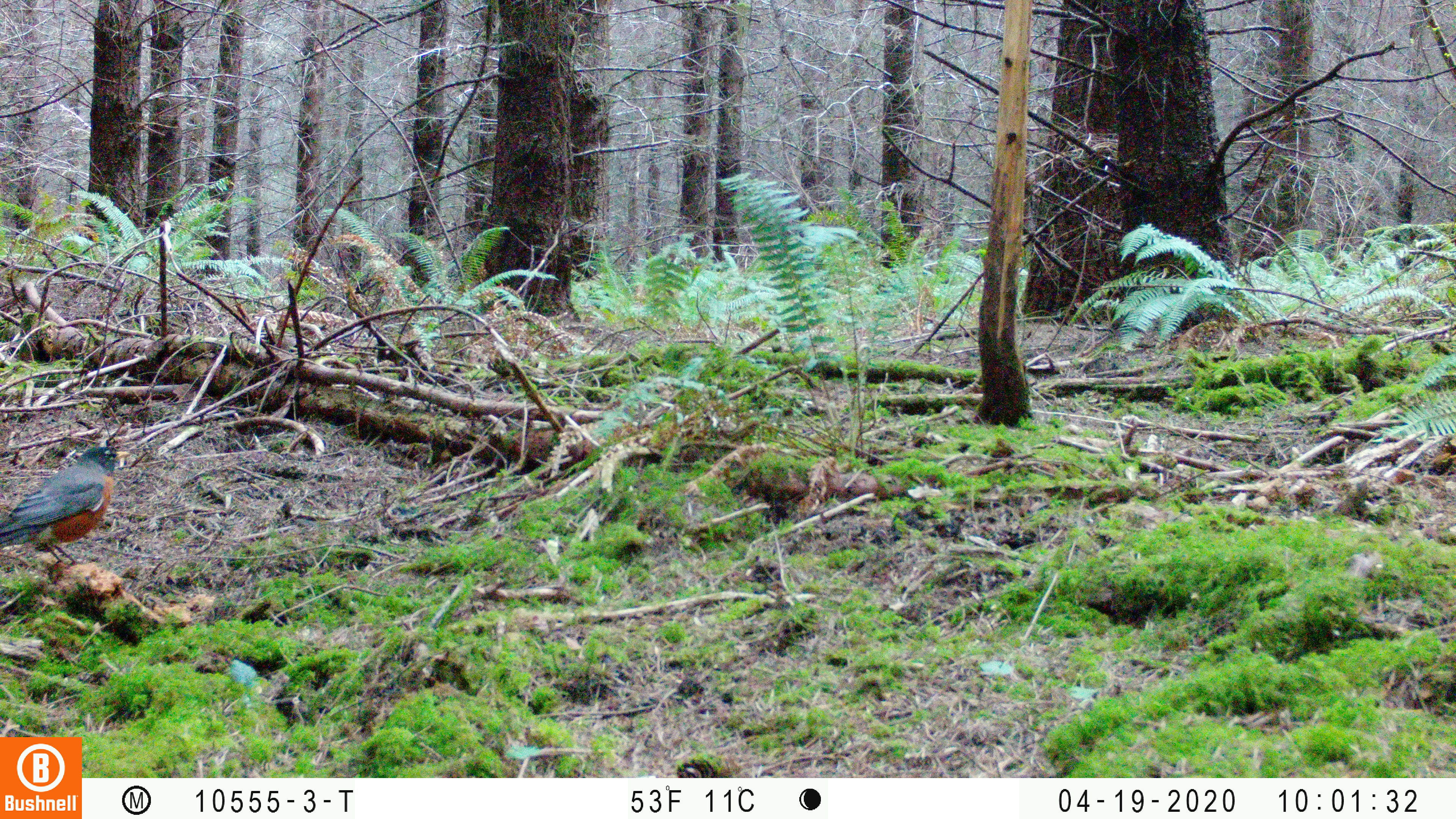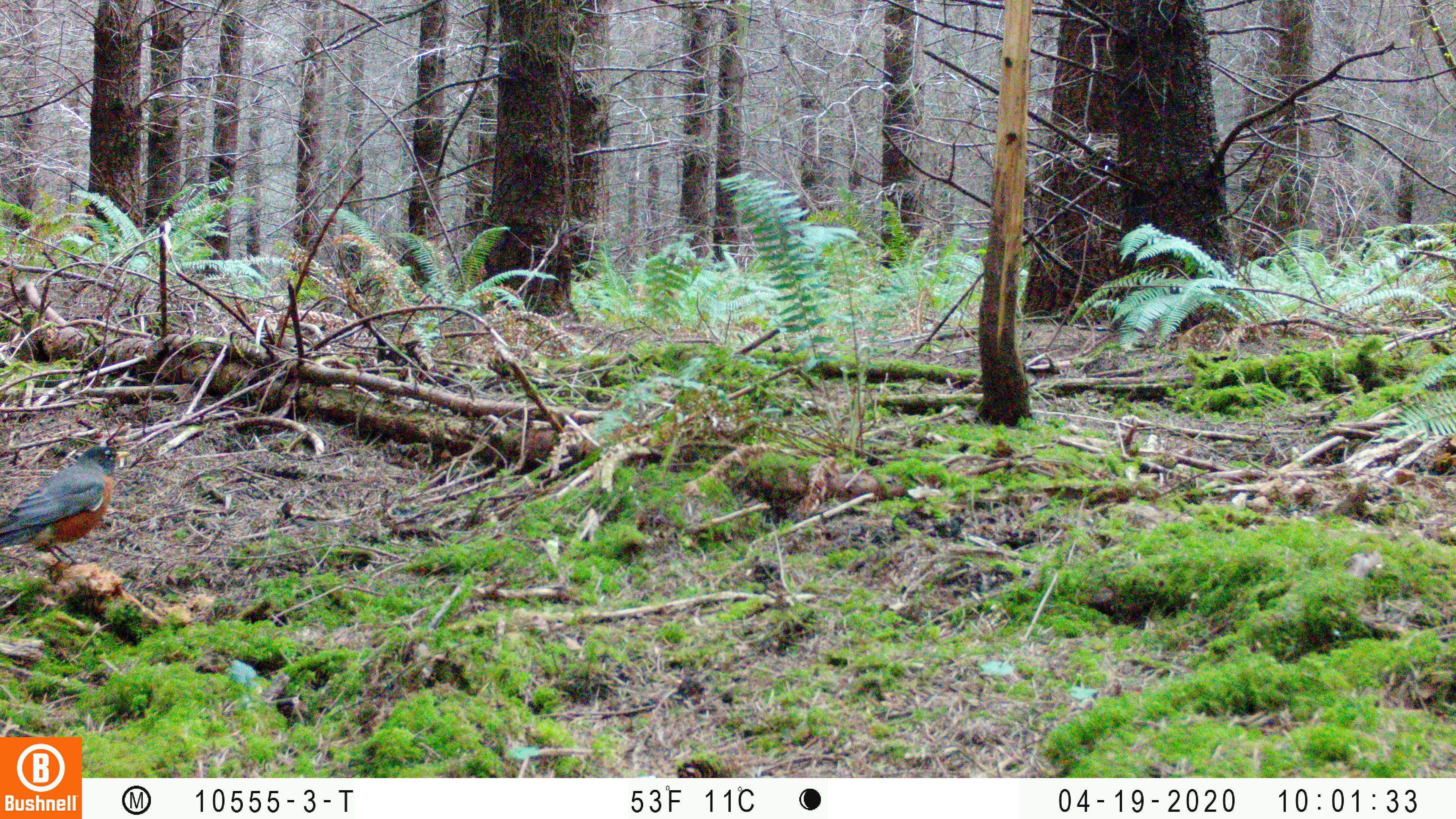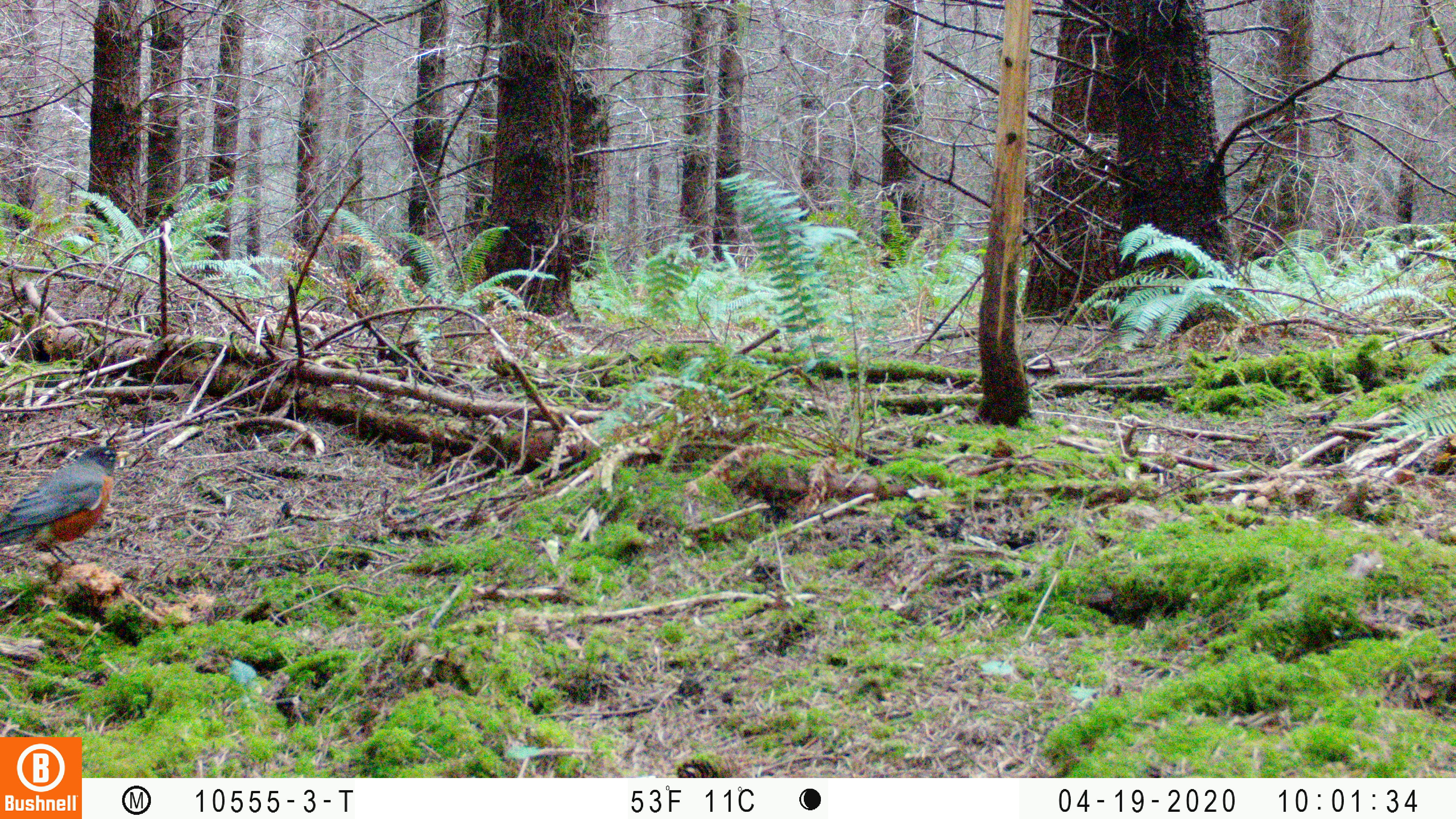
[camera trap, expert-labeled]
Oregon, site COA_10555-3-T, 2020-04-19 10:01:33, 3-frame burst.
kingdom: Animalia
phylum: Chordata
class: Aves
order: Passeriformes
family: Turdidae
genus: Turdus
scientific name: Turdus migratorius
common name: american robin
American robin (Turdus migratorius).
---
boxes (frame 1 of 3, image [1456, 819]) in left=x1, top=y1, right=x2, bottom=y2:
american robin: left=0, top=438, right=147, bottom=582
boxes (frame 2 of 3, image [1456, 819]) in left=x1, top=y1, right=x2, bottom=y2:
american robin: left=0, top=437, right=156, bottom=580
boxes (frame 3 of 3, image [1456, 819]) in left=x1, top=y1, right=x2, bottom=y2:
american robin: left=0, top=439, right=141, bottom=576